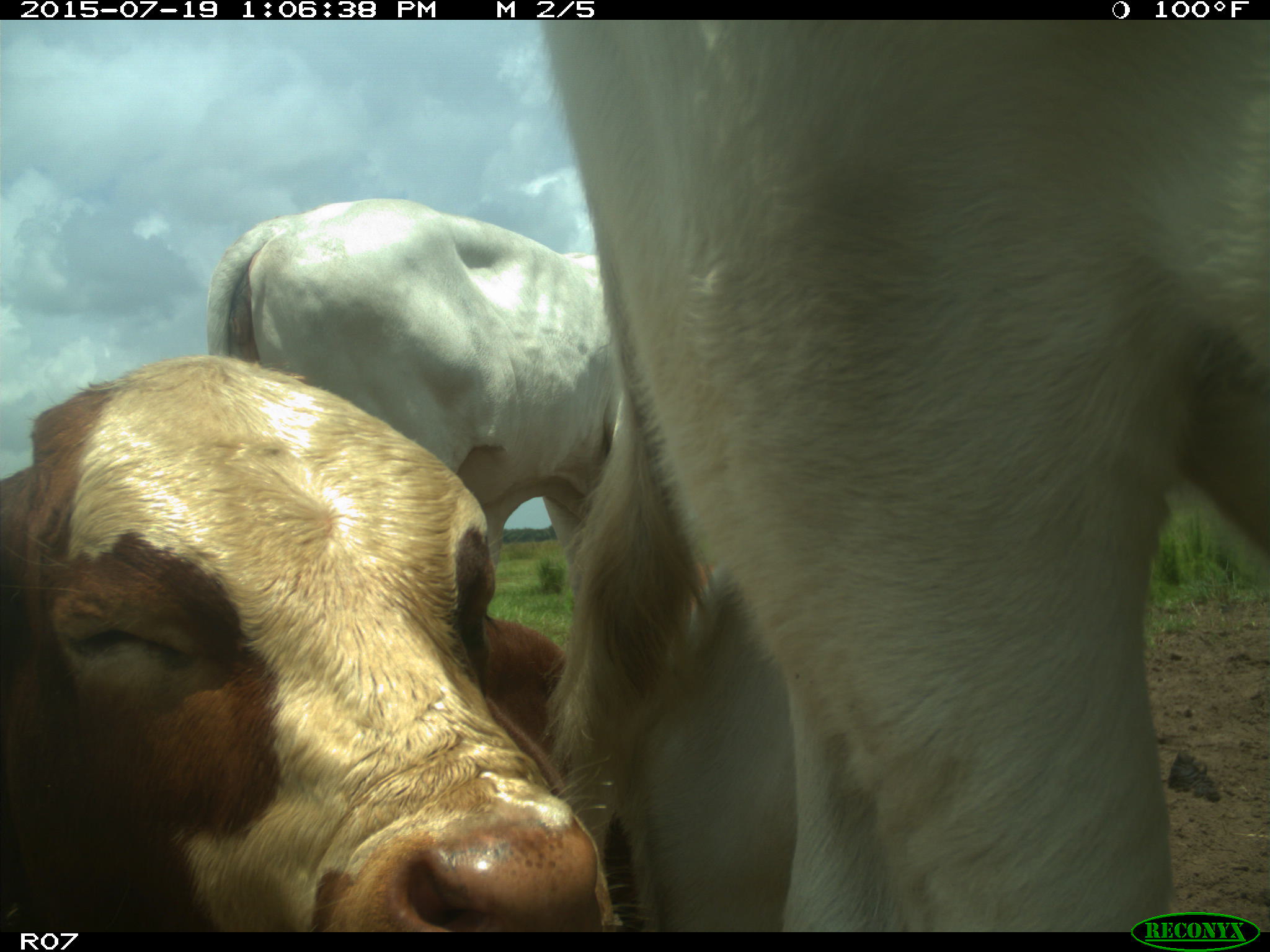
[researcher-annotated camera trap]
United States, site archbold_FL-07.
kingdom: Animalia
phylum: Chordata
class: Mammalia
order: Artiodactyla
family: Bovidae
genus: Bos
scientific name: Bos taurus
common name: domestic cow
Bos taurus (domestic cow).